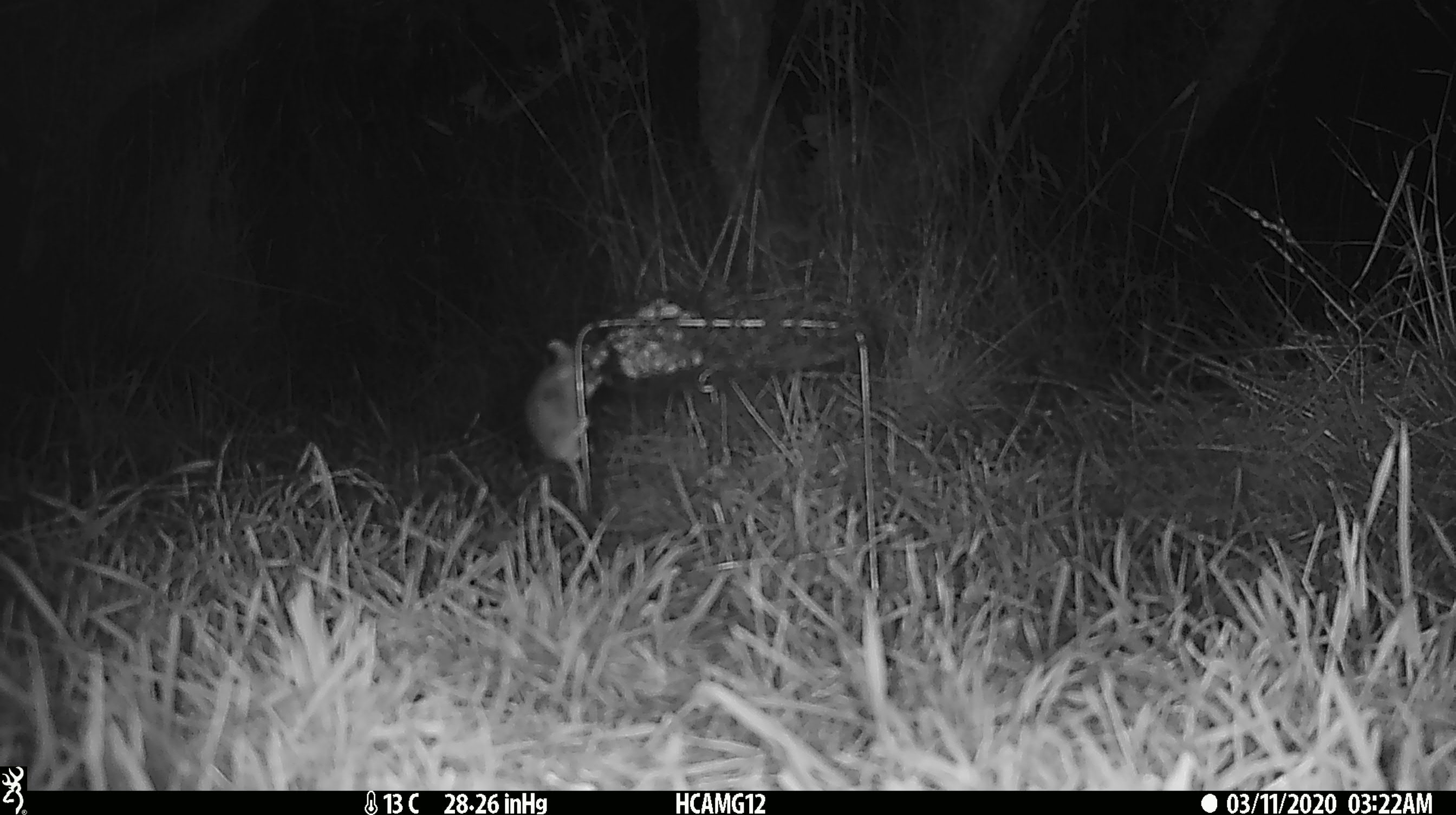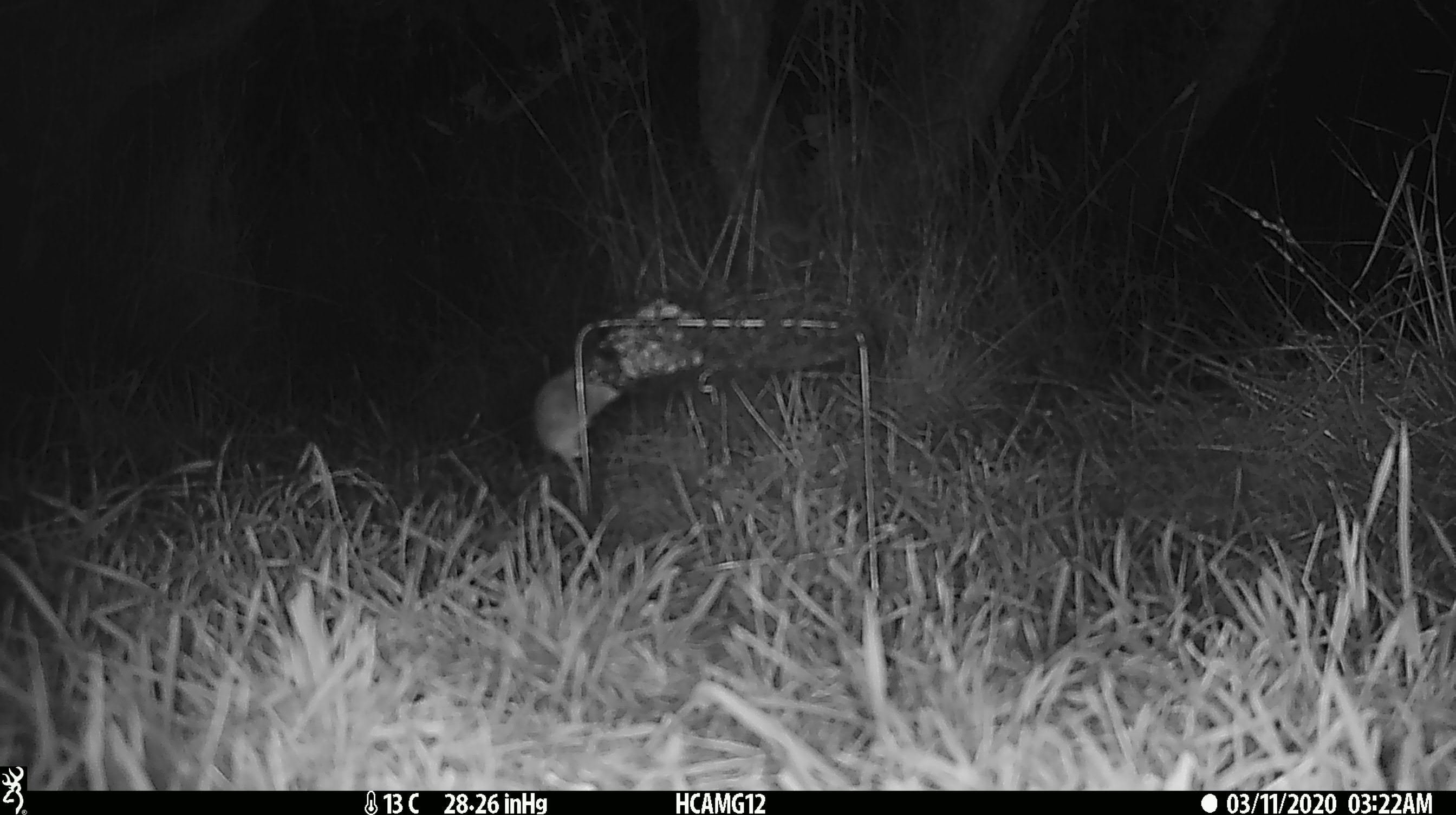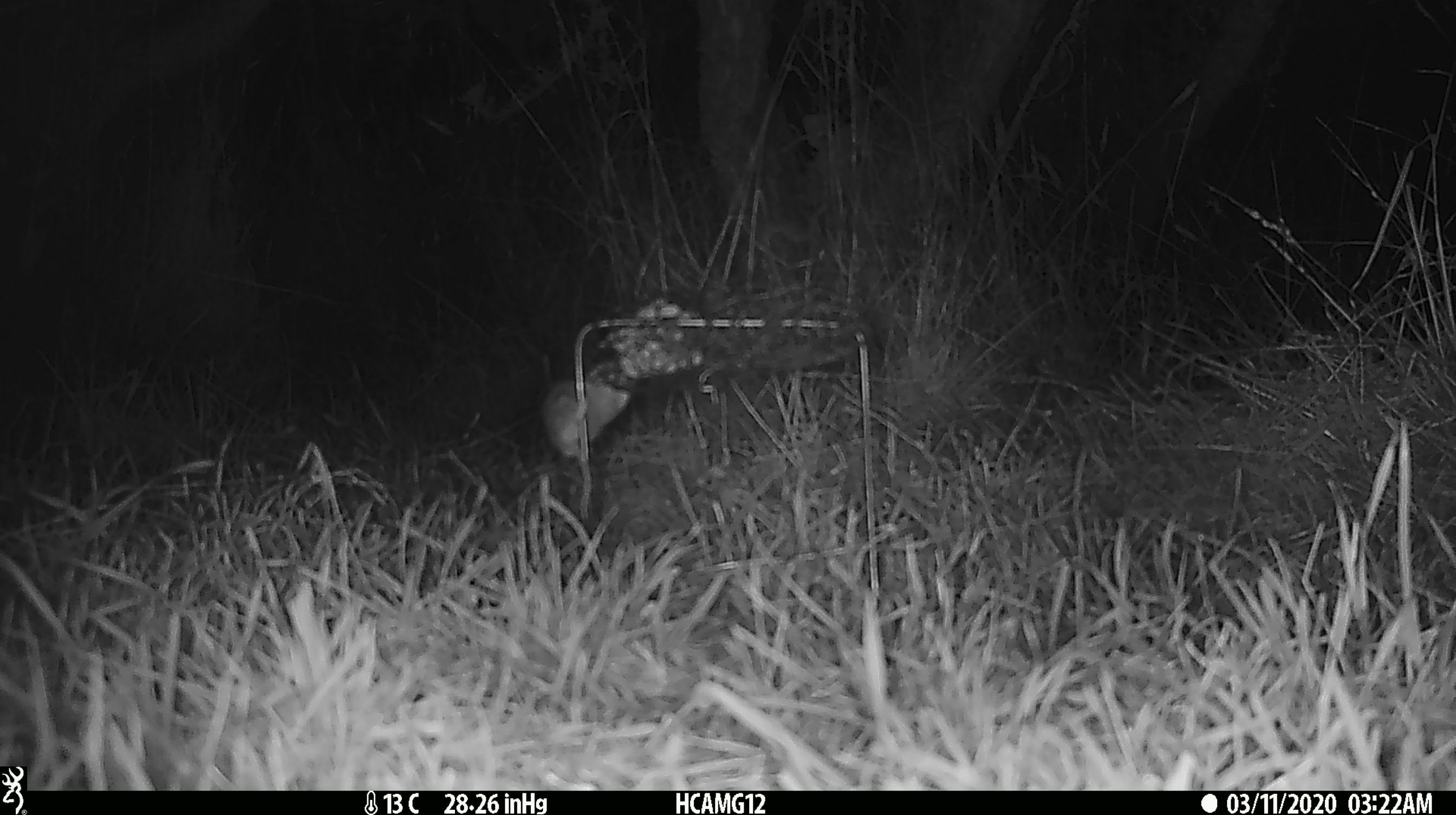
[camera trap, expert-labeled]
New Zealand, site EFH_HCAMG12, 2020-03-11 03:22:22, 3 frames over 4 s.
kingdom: Animalia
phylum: Chordata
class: Mammalia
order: Rodentia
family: Muridae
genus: Mus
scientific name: Mus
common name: mouse